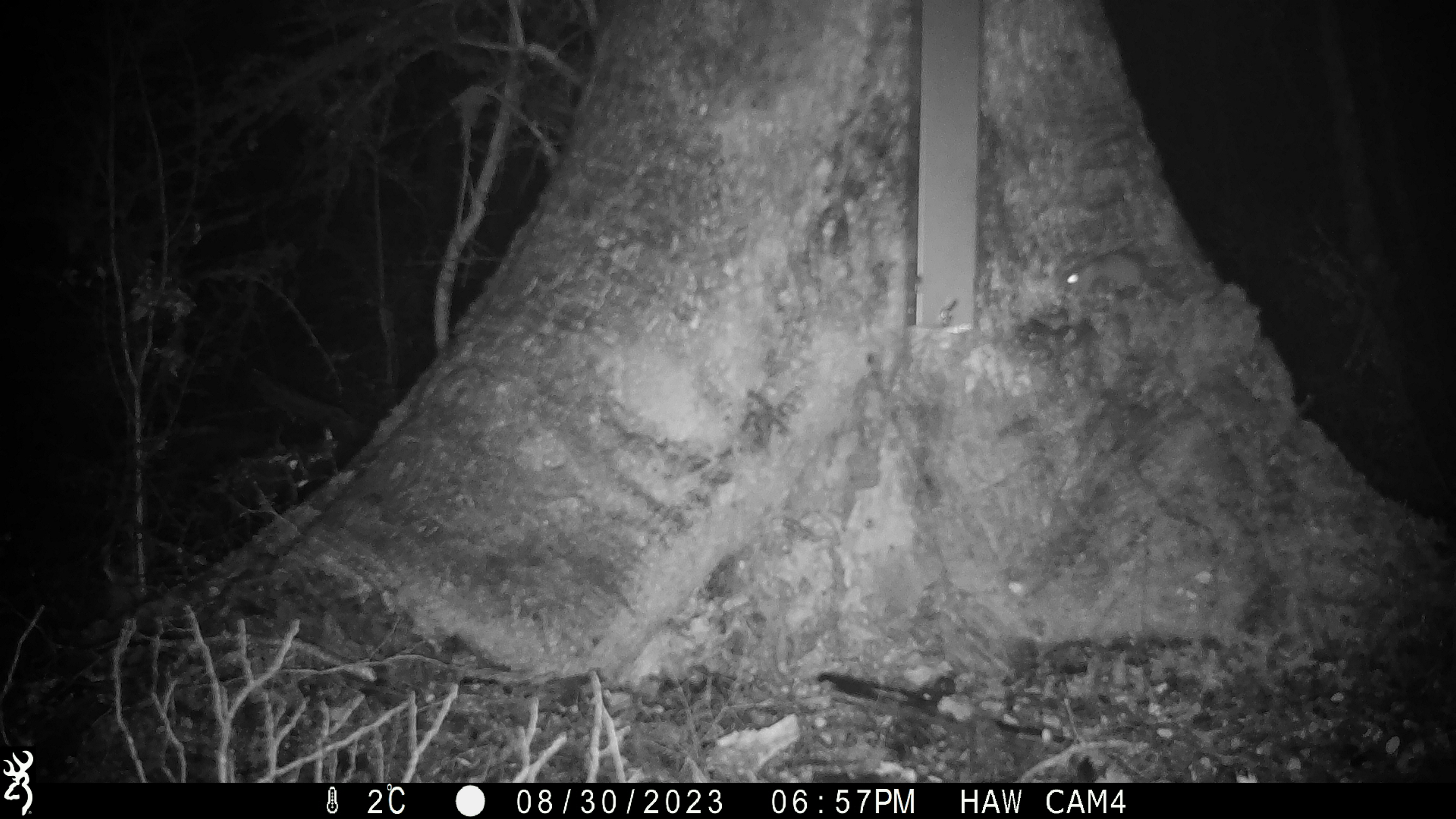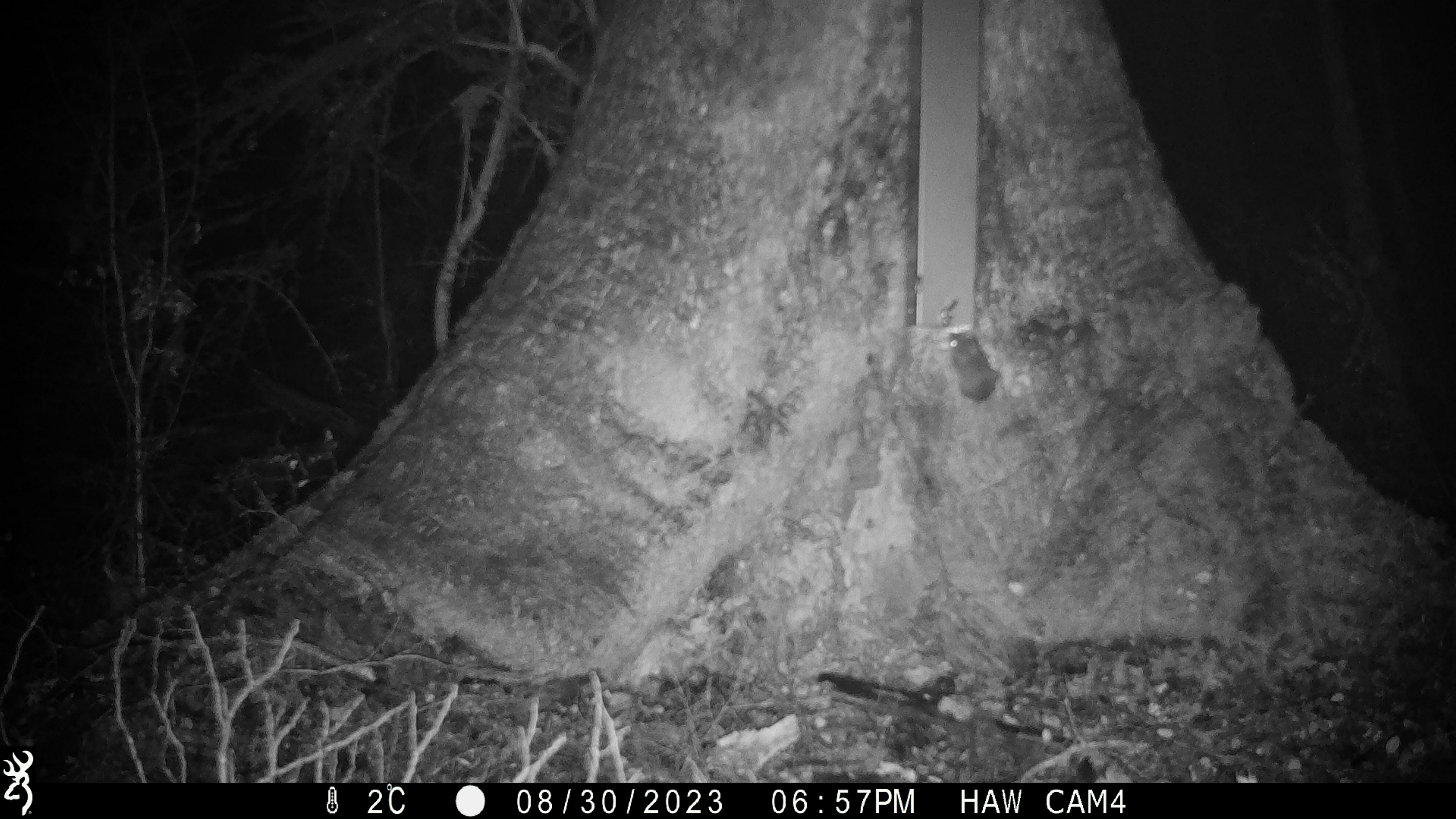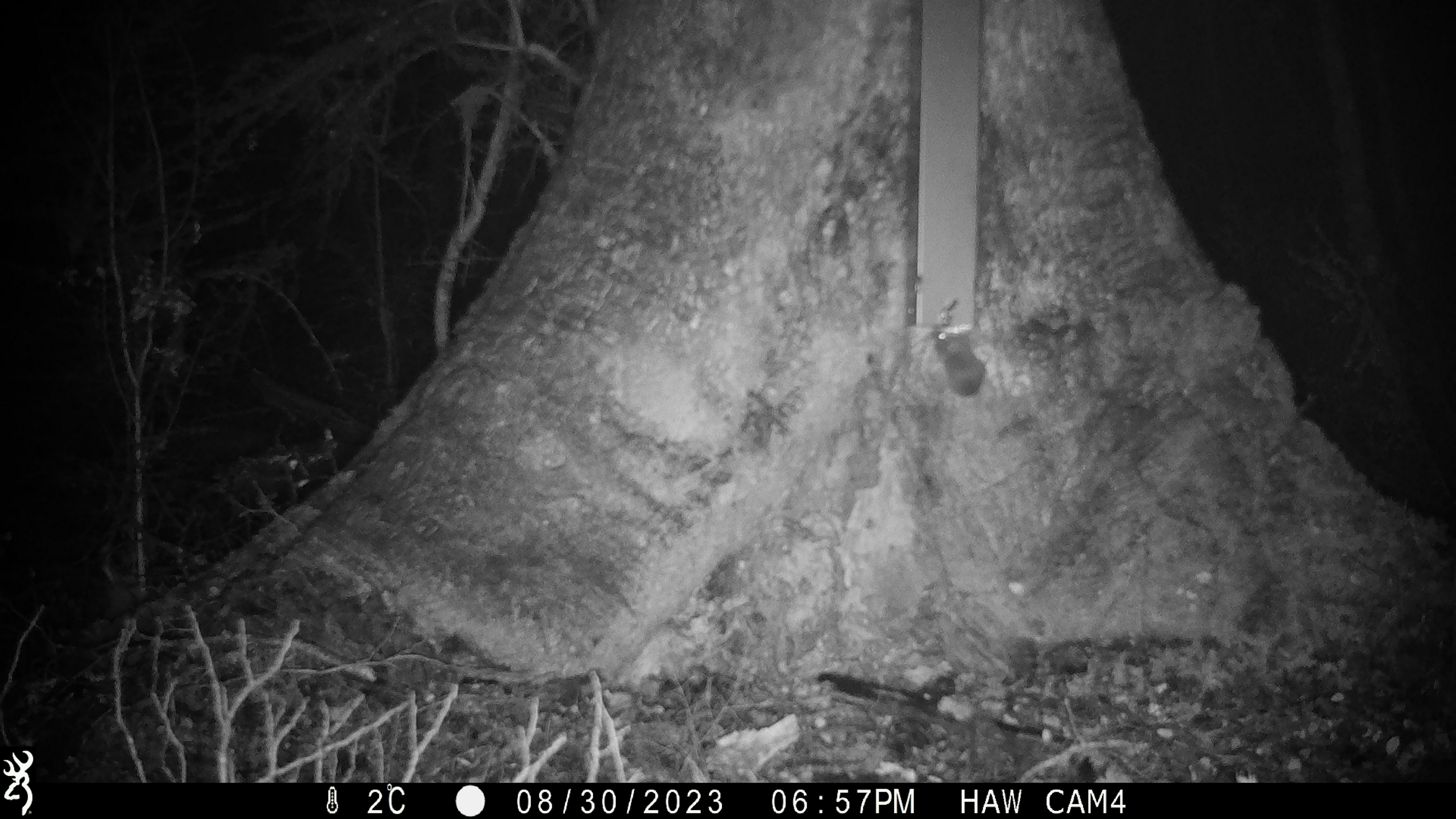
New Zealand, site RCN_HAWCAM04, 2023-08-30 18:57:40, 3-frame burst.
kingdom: Animalia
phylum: Chordata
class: Mammalia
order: Rodentia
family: Muridae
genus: Mus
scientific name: Mus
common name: mouse